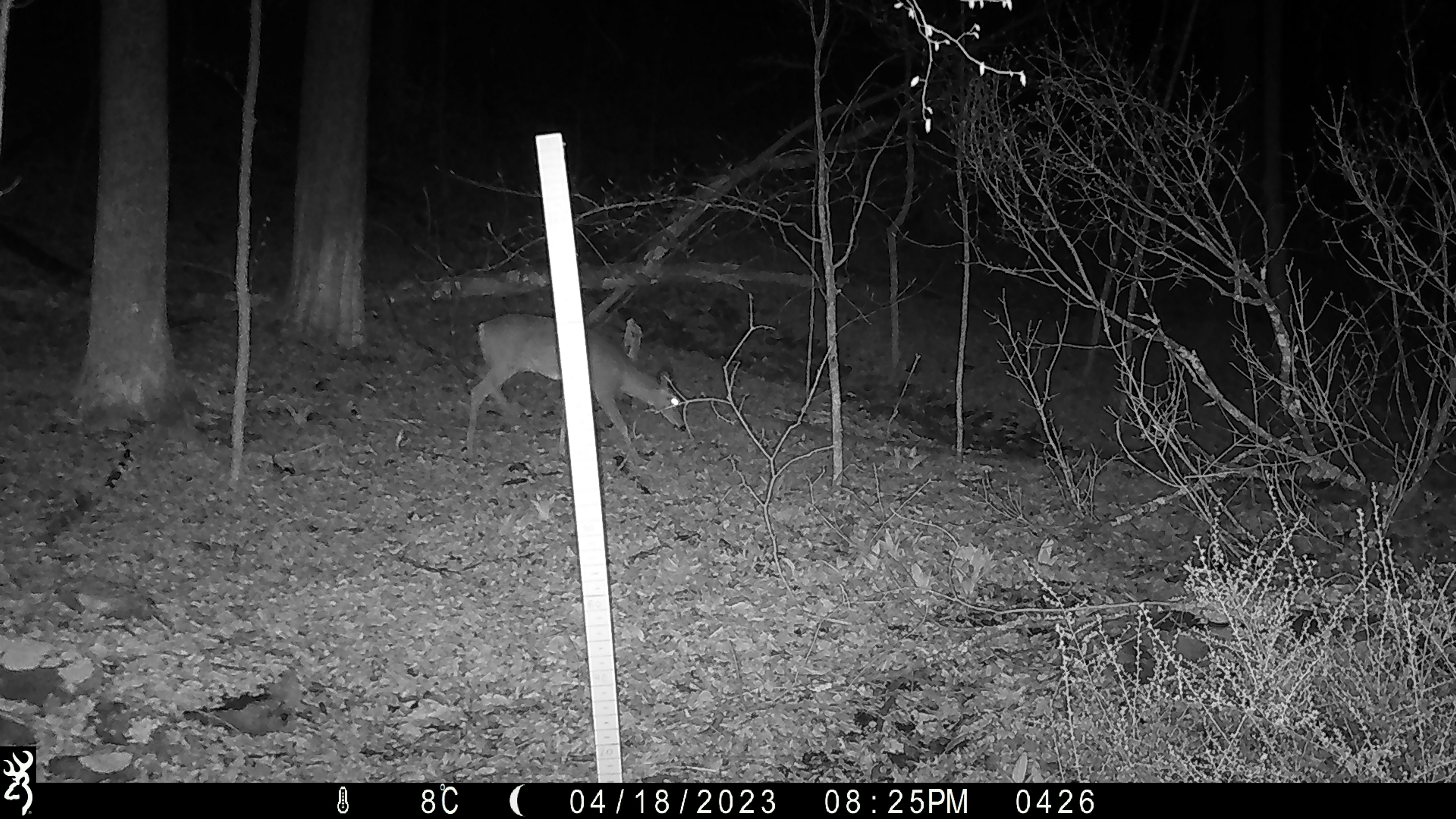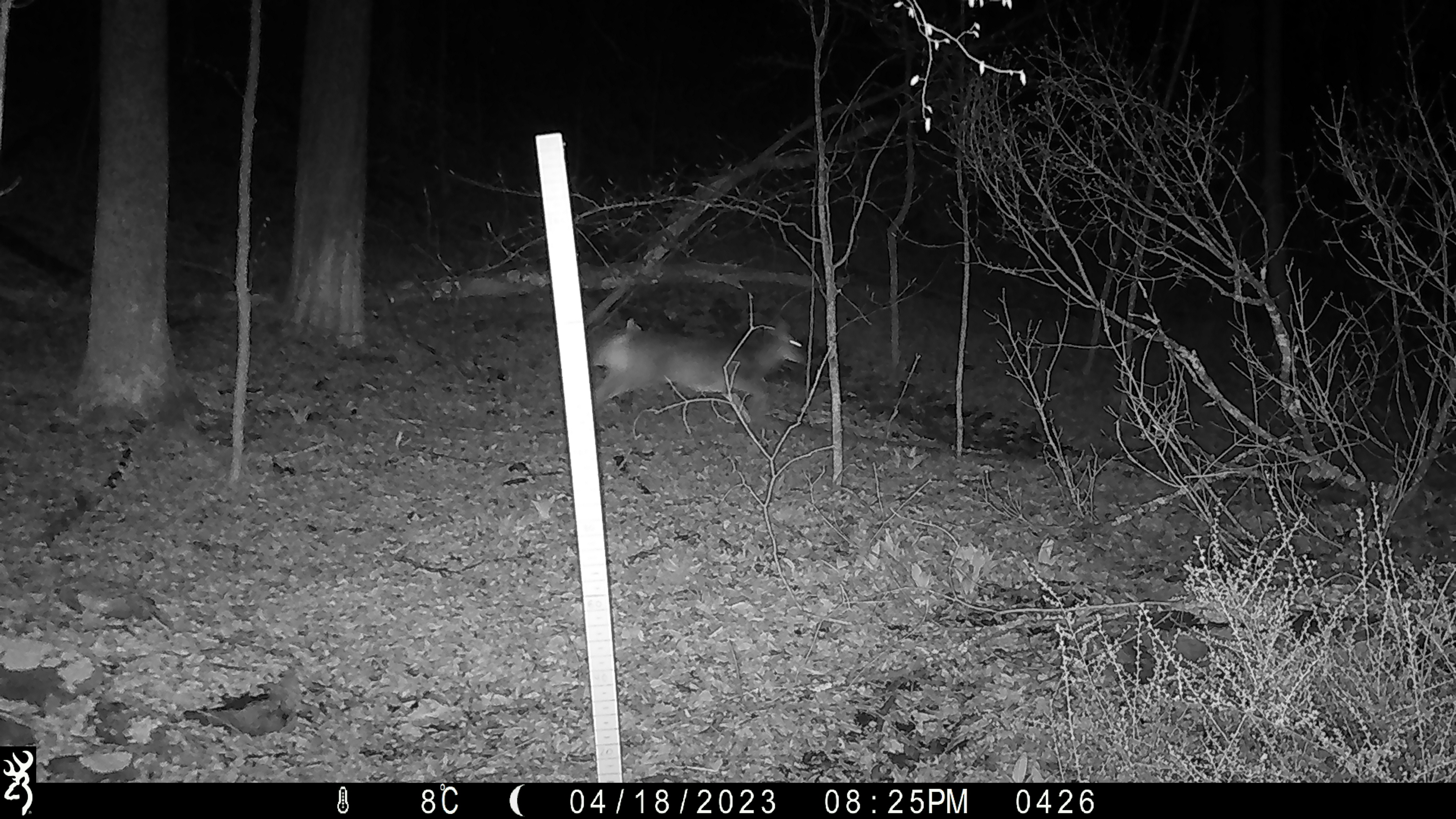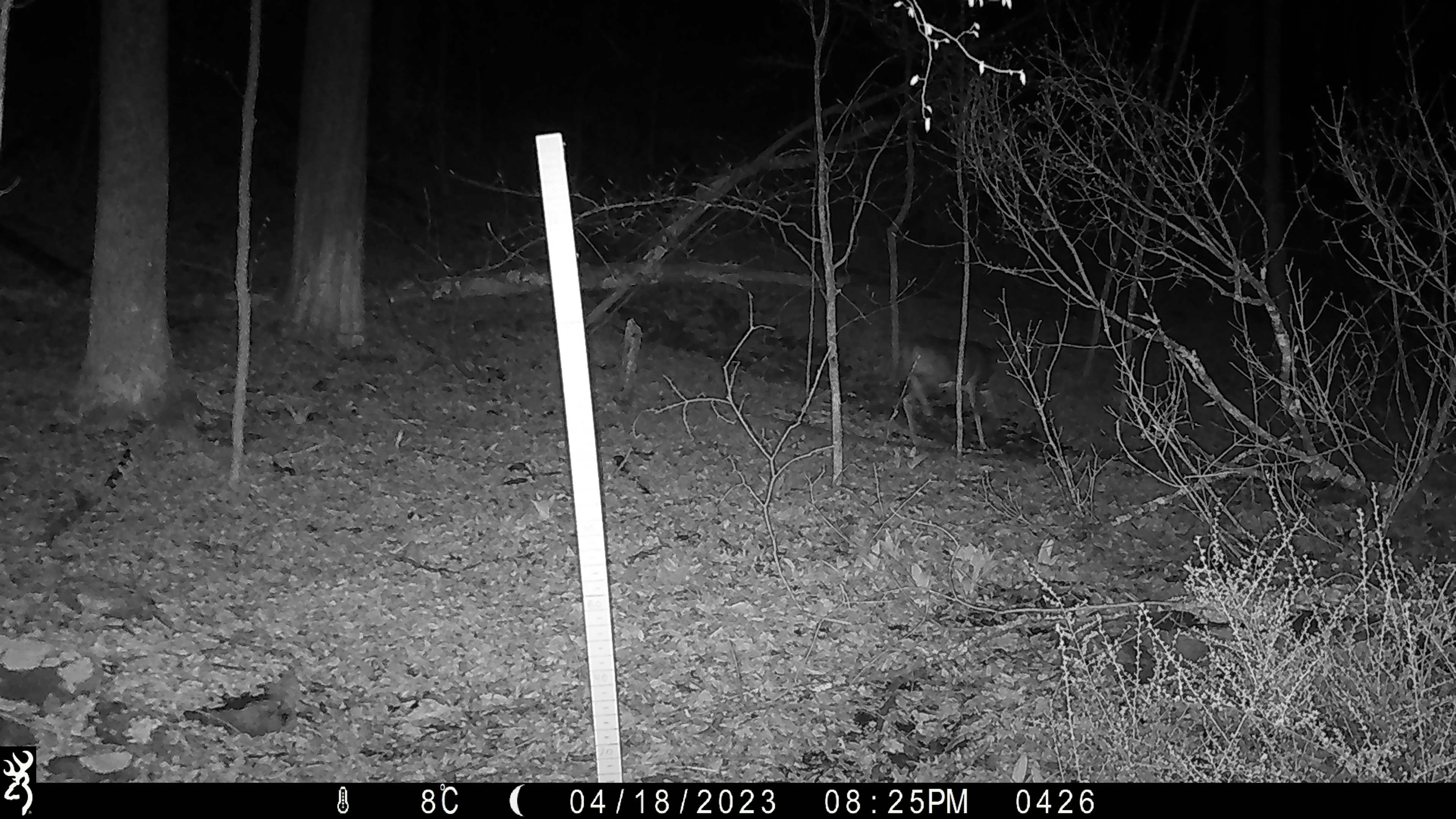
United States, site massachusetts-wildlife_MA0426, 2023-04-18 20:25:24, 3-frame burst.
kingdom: Animalia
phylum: Chordata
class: Mammalia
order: Artiodactyla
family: Cervidae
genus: Odocoileus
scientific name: Odocoileus virginianus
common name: white-tailed deer